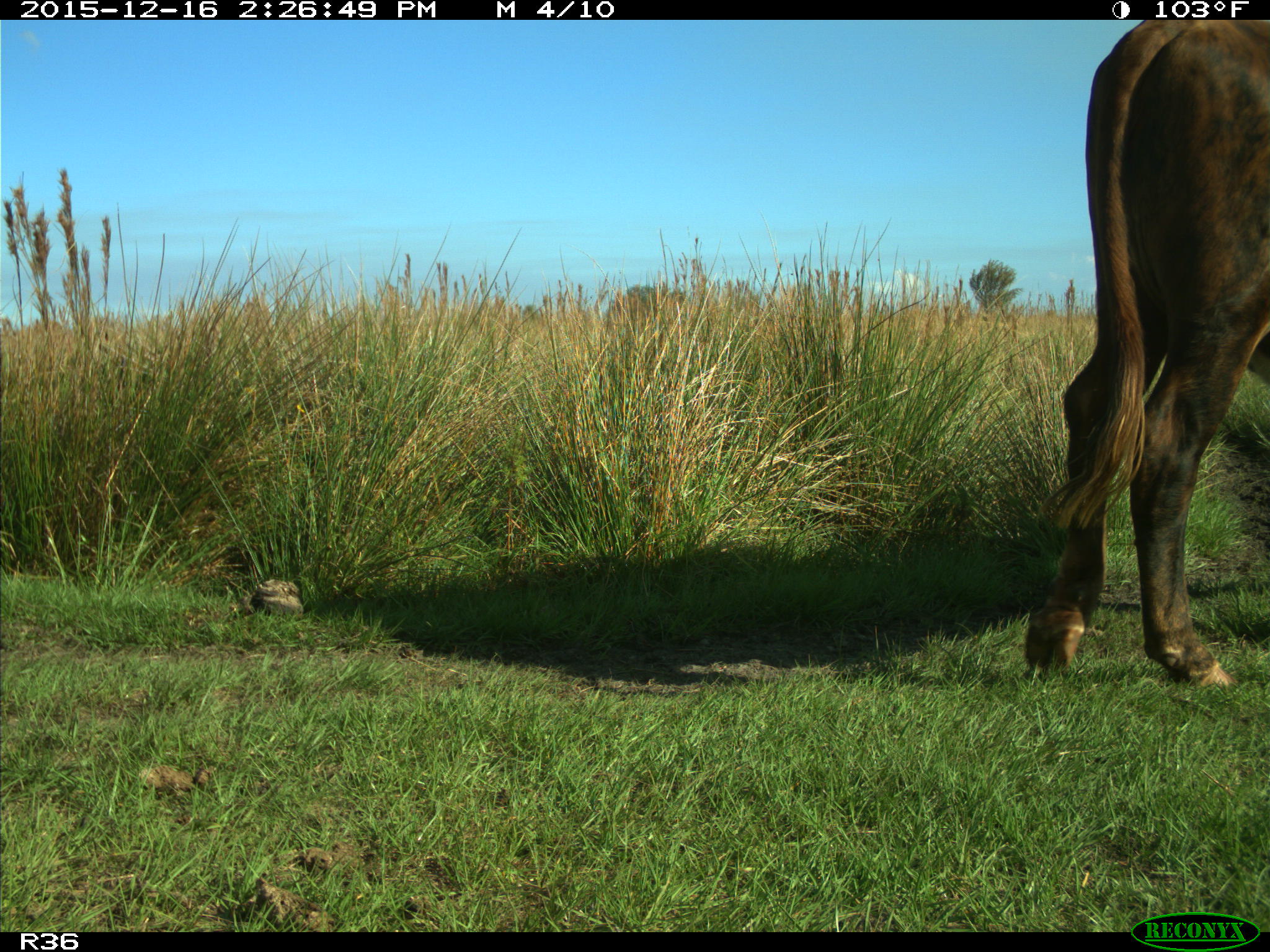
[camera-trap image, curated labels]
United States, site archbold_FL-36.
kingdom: Animalia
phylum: Chordata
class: Mammalia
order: Artiodactyla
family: Bovidae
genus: Bos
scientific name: Bos taurus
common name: domestic cow